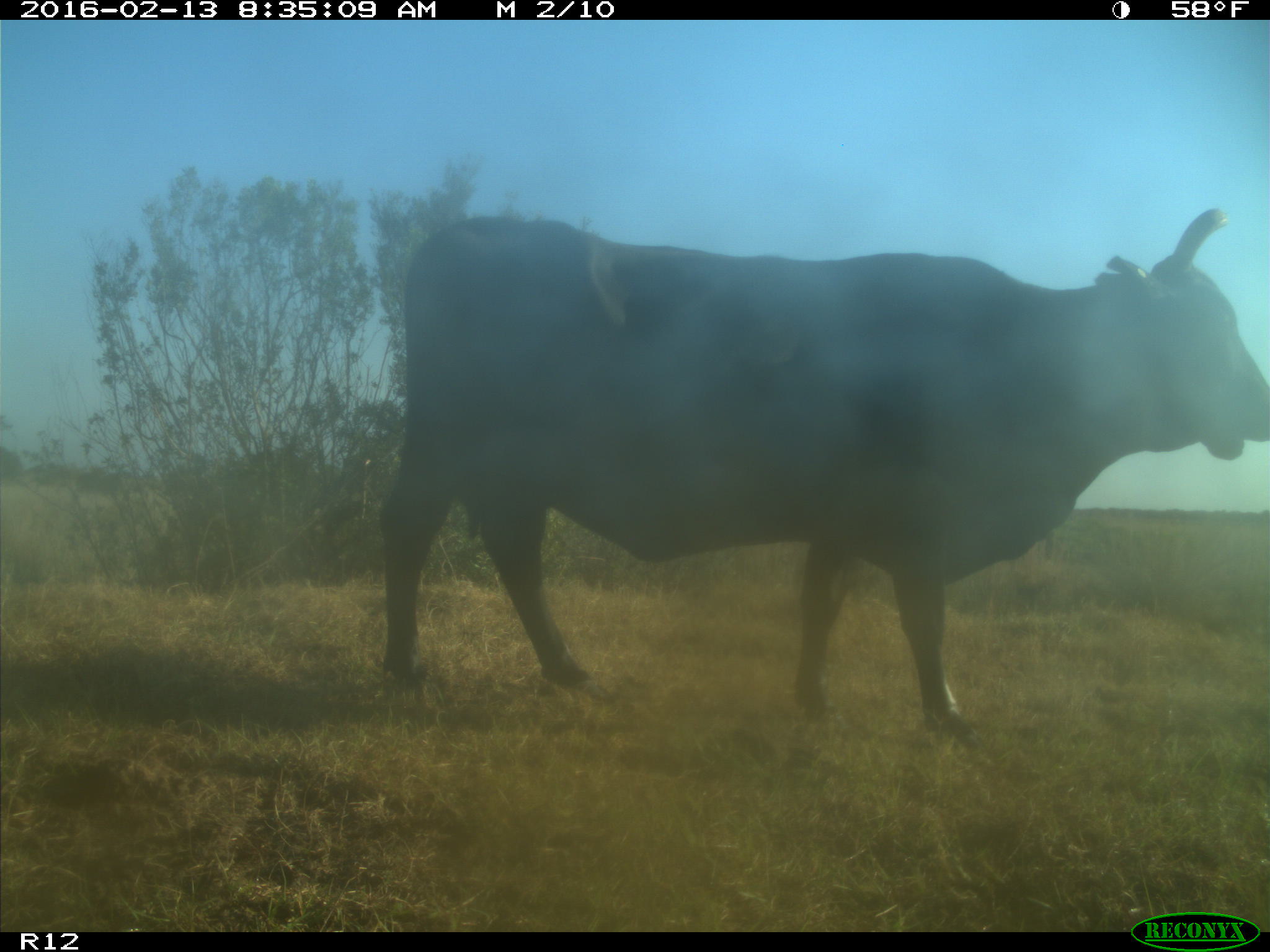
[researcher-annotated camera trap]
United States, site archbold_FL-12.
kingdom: Animalia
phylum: Chordata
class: Mammalia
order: Artiodactyla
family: Bovidae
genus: Bos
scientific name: Bos taurus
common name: domestic cow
Bos taurus (domestic cow).